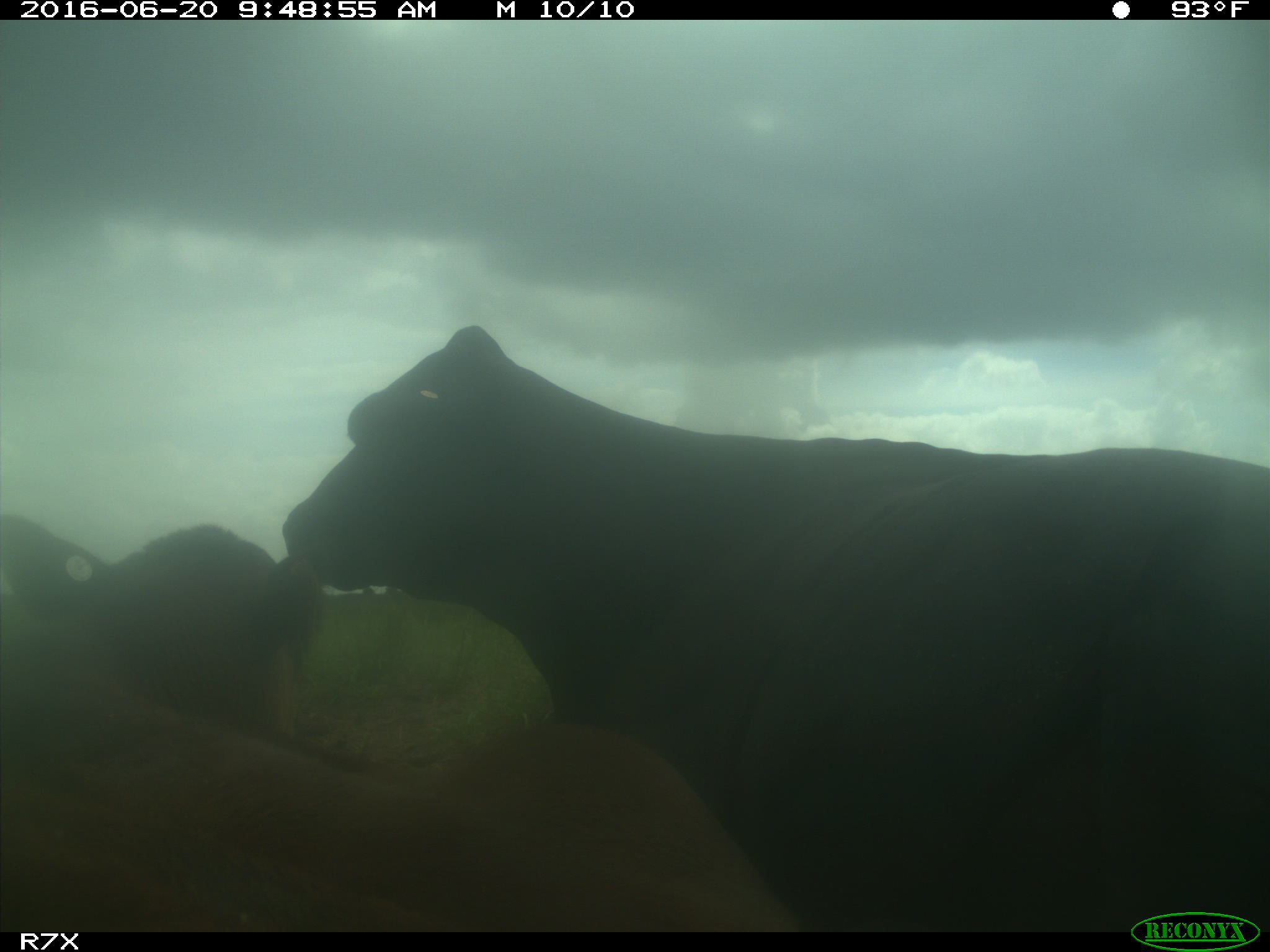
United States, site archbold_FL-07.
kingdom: Animalia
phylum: Chordata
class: Mammalia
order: Artiodactyla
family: Bovidae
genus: Bos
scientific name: Bos taurus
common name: domestic cow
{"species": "Bos taurus (domestic cow)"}